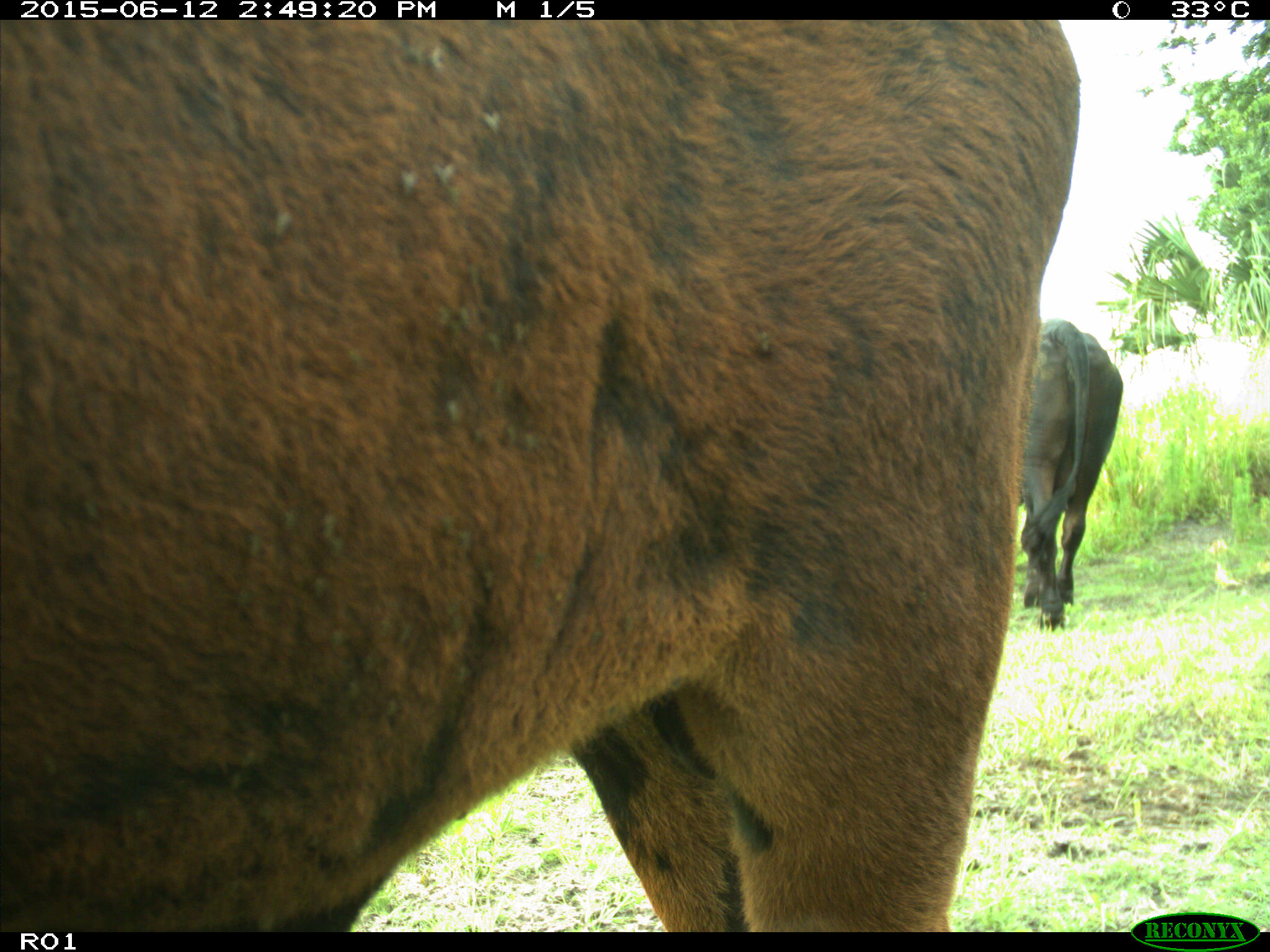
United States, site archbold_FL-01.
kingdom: Animalia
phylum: Chordata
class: Mammalia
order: Artiodactyla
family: Bovidae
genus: Bos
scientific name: Bos taurus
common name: domestic cow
Bos taurus (domestic cow).